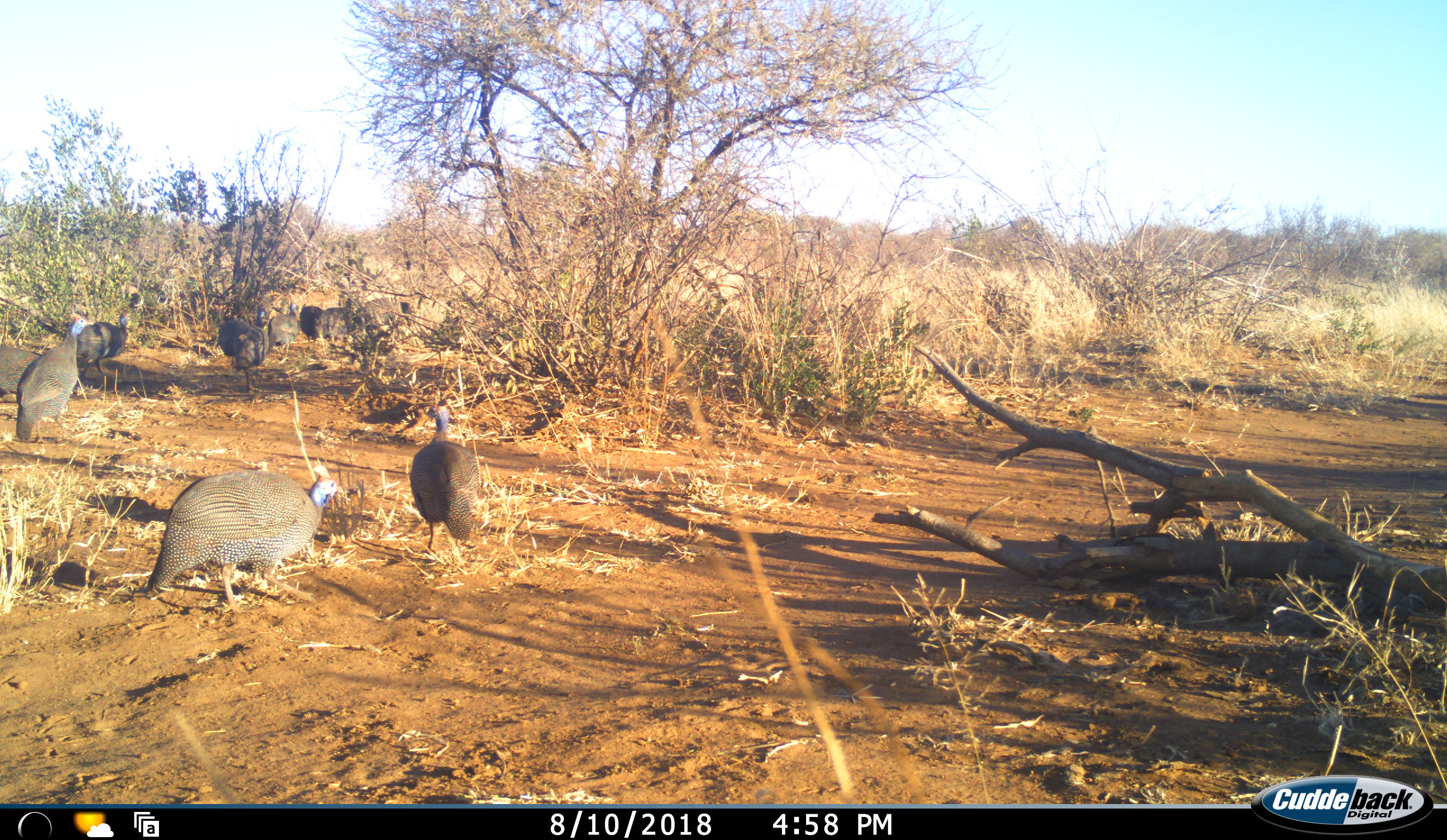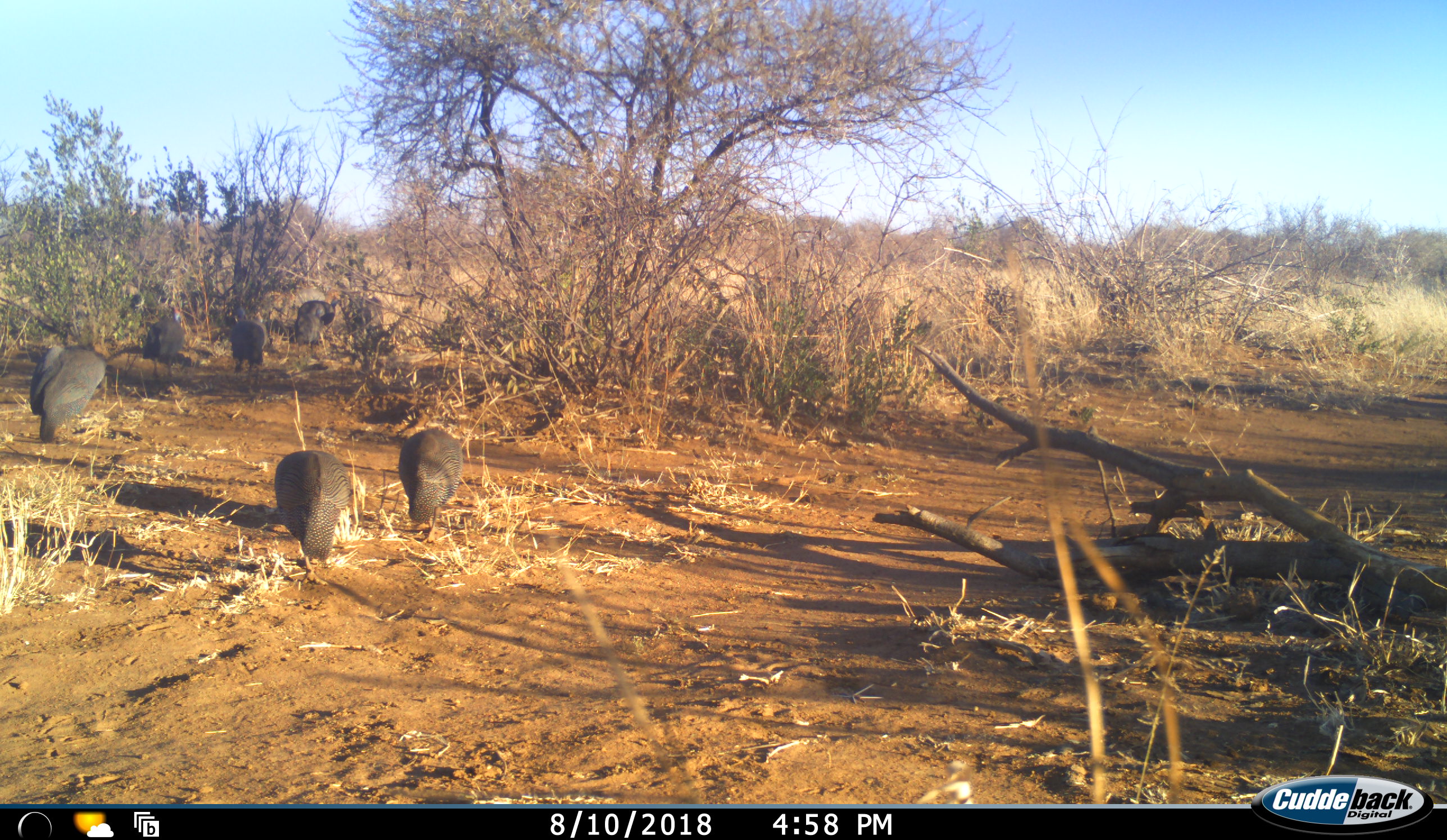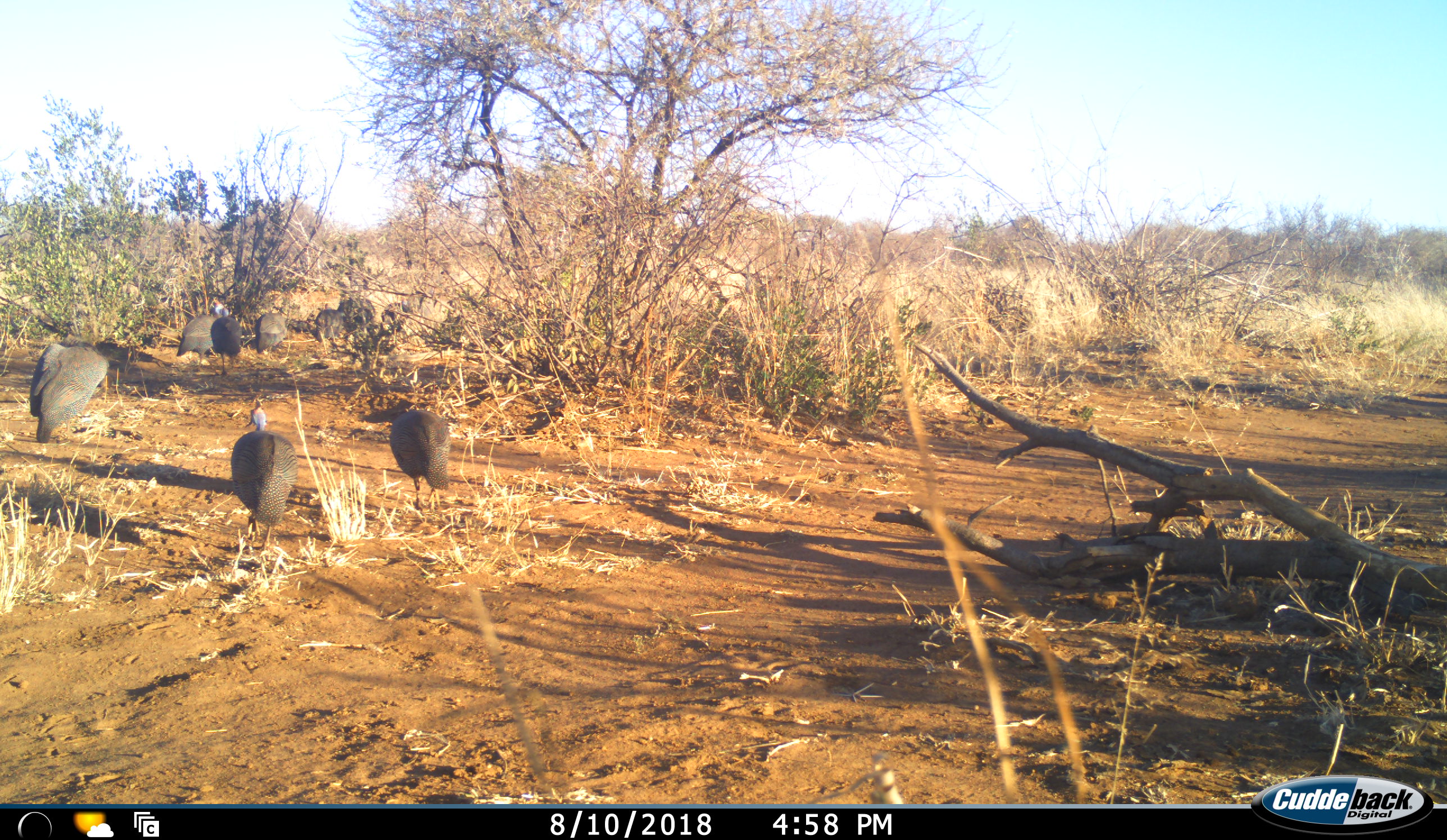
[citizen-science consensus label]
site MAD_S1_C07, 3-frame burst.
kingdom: Animalia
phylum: Chordata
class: Aves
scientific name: Aves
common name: bird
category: birdother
Birdother (bird) (Aves), count 10. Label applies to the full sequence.